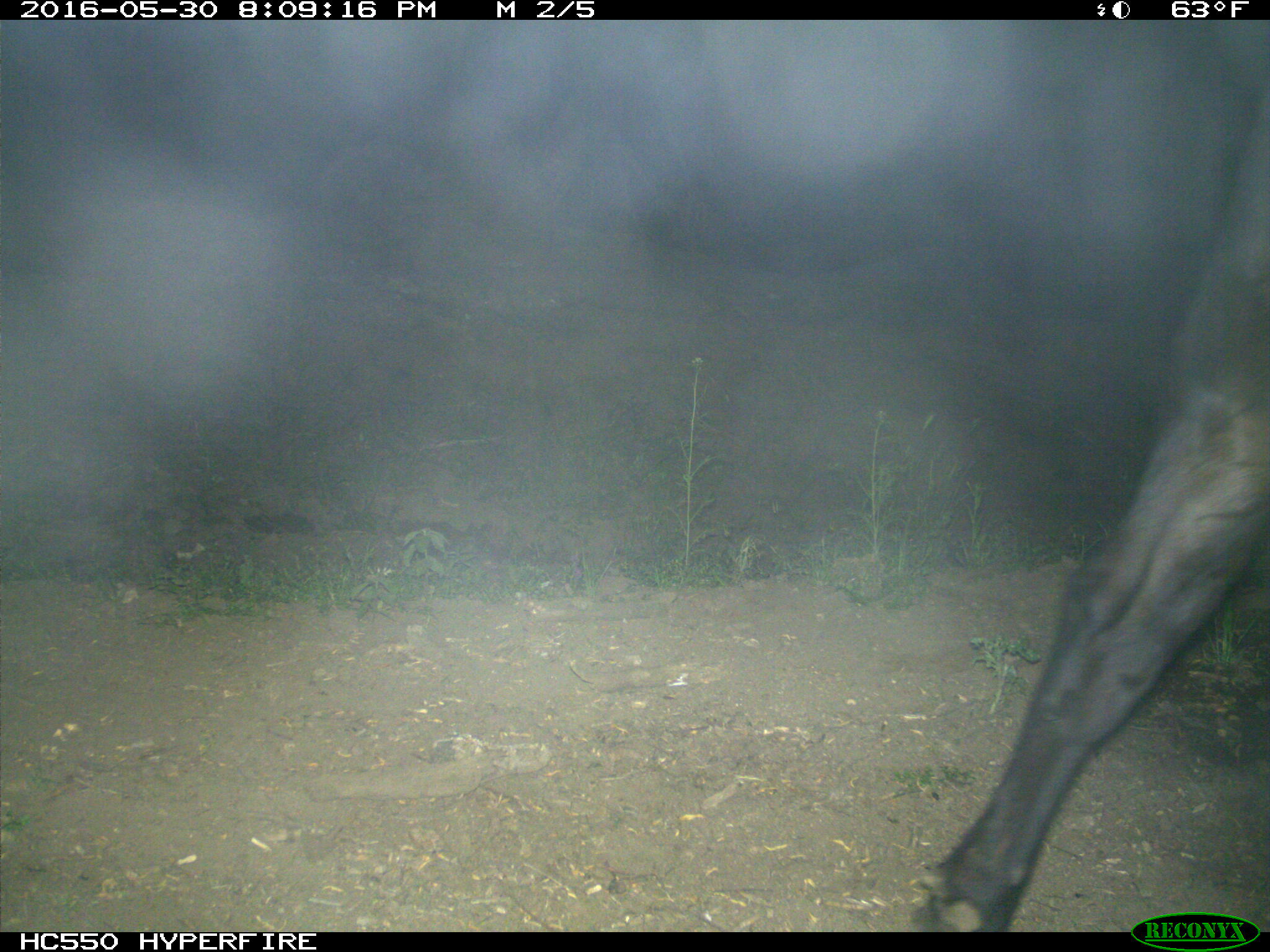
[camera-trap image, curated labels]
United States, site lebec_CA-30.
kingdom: Animalia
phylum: Chordata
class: Mammalia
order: Artiodactyla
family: Bovidae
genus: Bos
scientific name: Bos taurus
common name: domestic cow